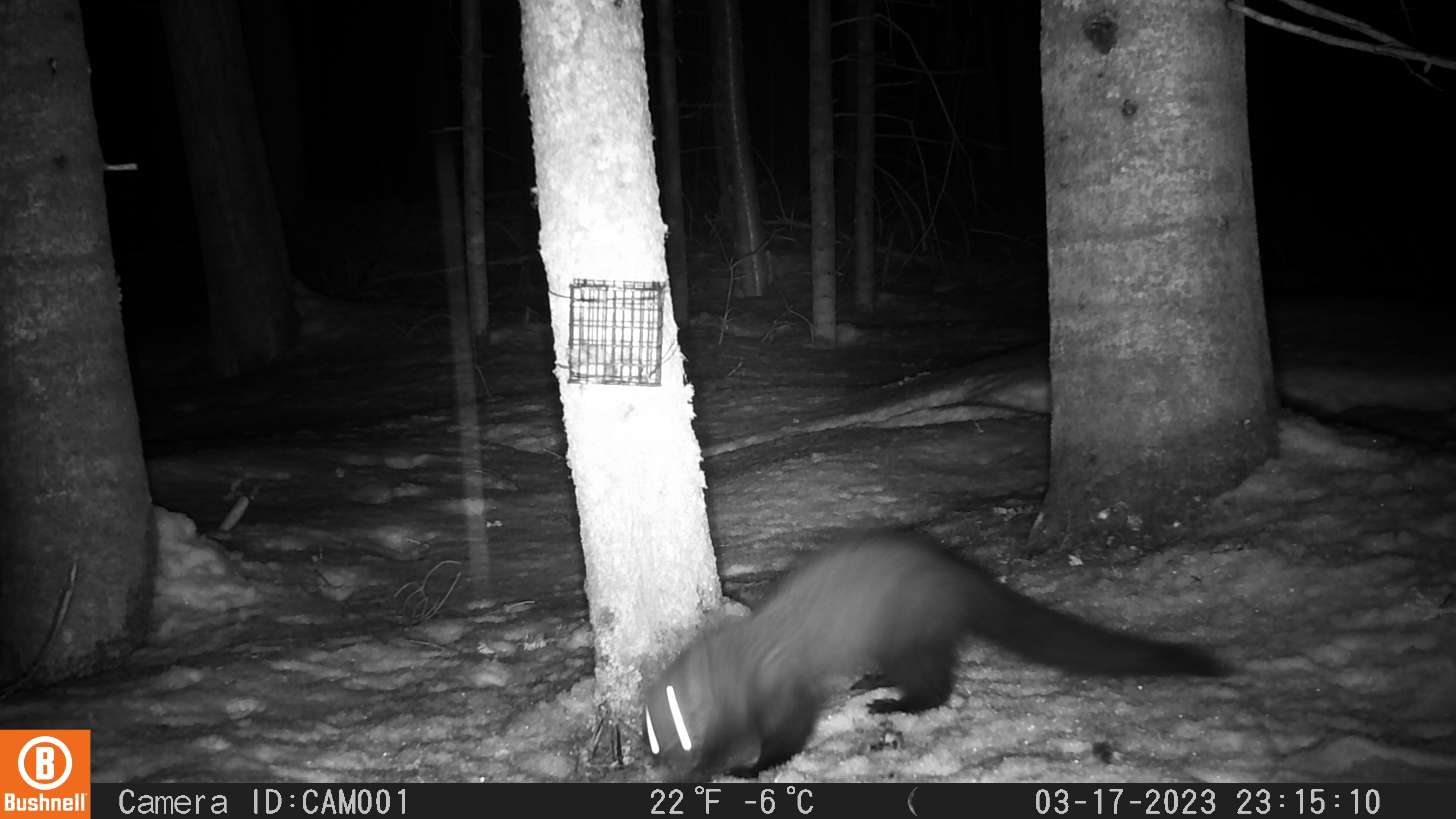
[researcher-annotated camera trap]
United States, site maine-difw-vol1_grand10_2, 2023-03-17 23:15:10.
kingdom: Animalia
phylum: Chordata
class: Mammalia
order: Carnivora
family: Mustelidae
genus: Pekania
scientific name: Pekania pennanti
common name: fisher